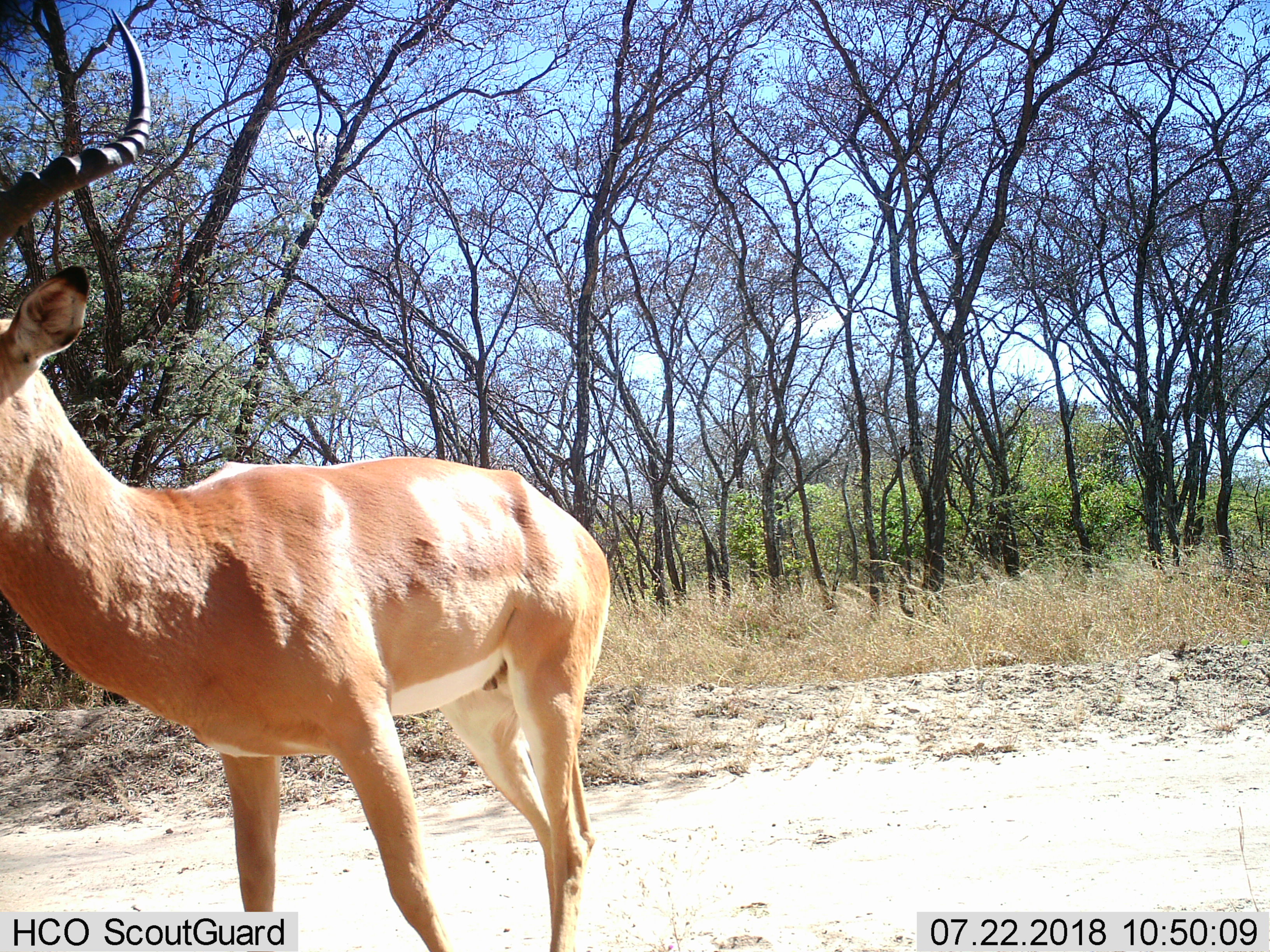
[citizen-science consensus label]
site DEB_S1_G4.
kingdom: Animalia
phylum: Chordata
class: Mammalia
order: Artiodactyla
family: Bovidae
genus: Aepyceros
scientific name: Aepyceros melampus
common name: impala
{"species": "impala (Aepyceros melampus)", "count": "1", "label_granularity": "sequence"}